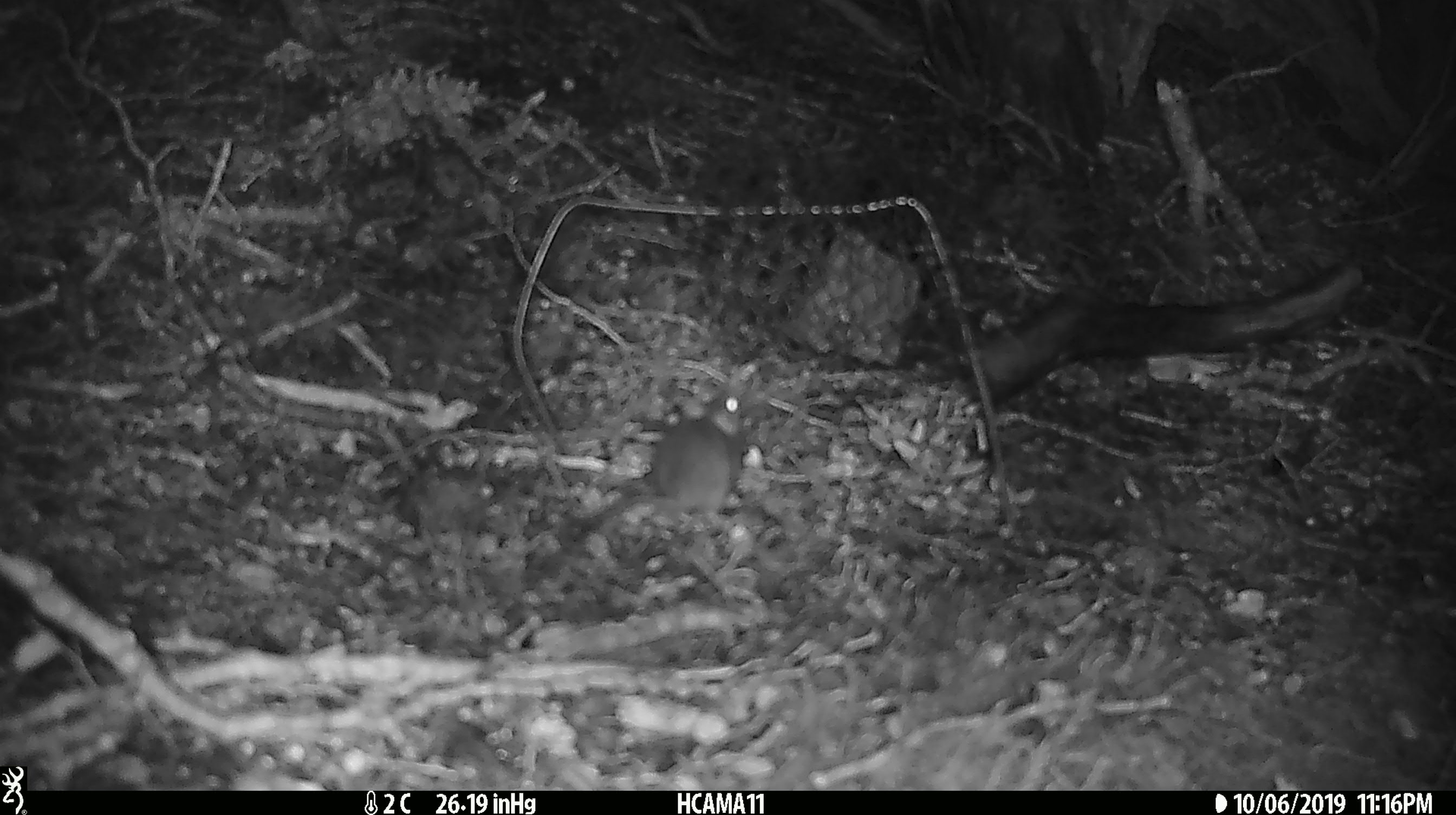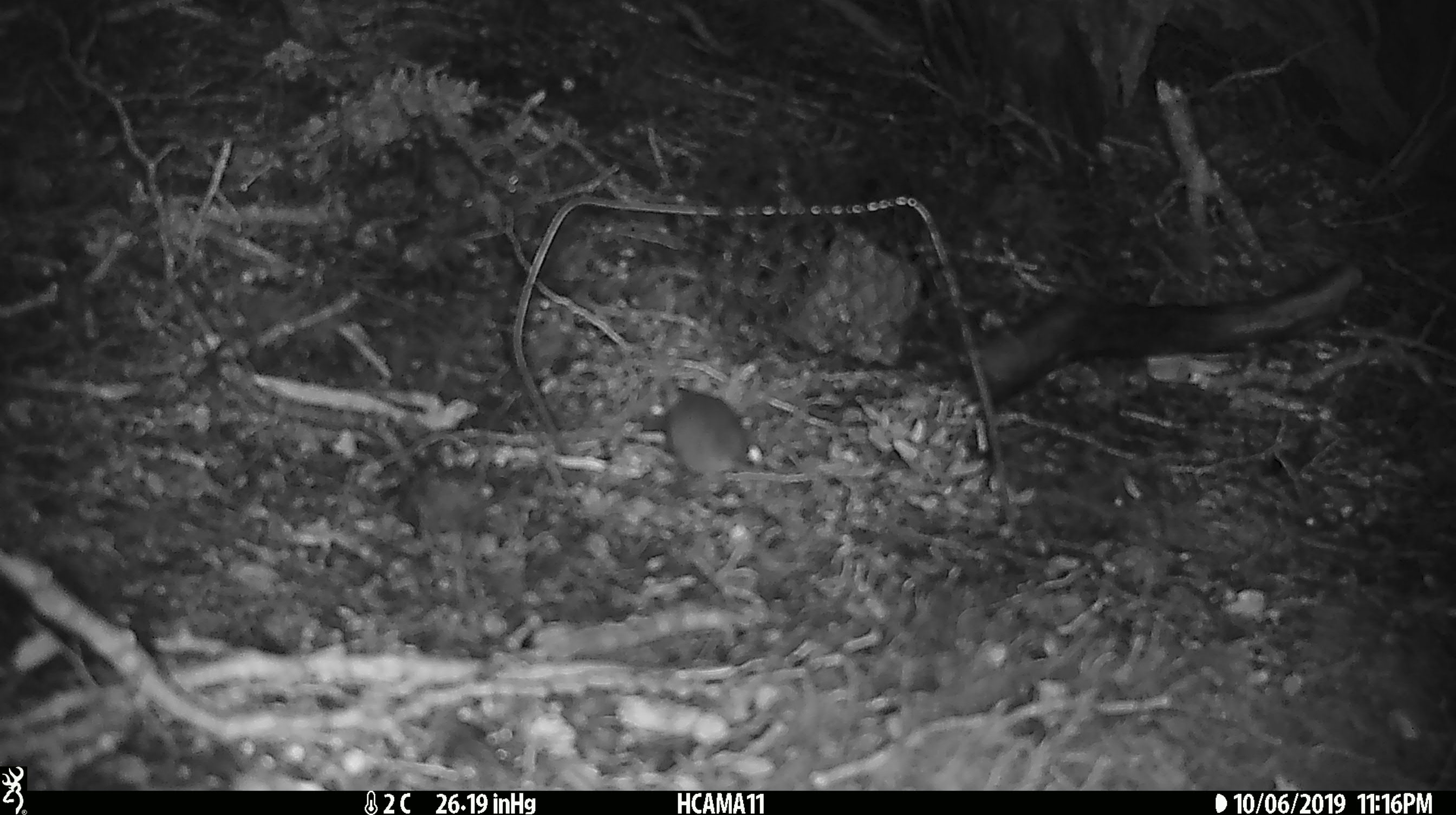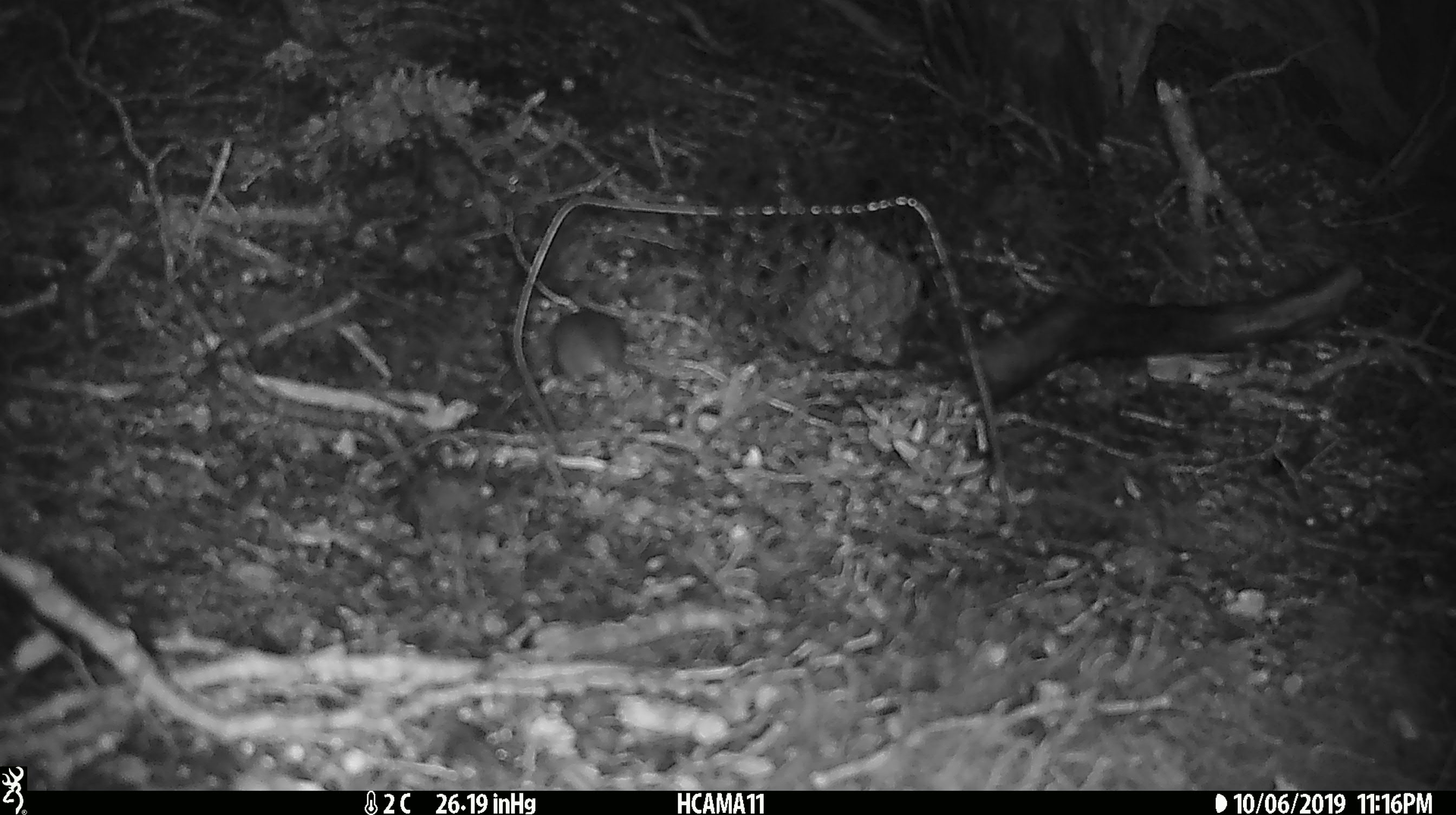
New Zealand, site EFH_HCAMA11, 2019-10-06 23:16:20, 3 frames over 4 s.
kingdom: Animalia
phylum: Chordata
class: Mammalia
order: Rodentia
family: Muridae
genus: Mus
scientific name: Mus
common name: mouse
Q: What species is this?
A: Mouse (Mus).